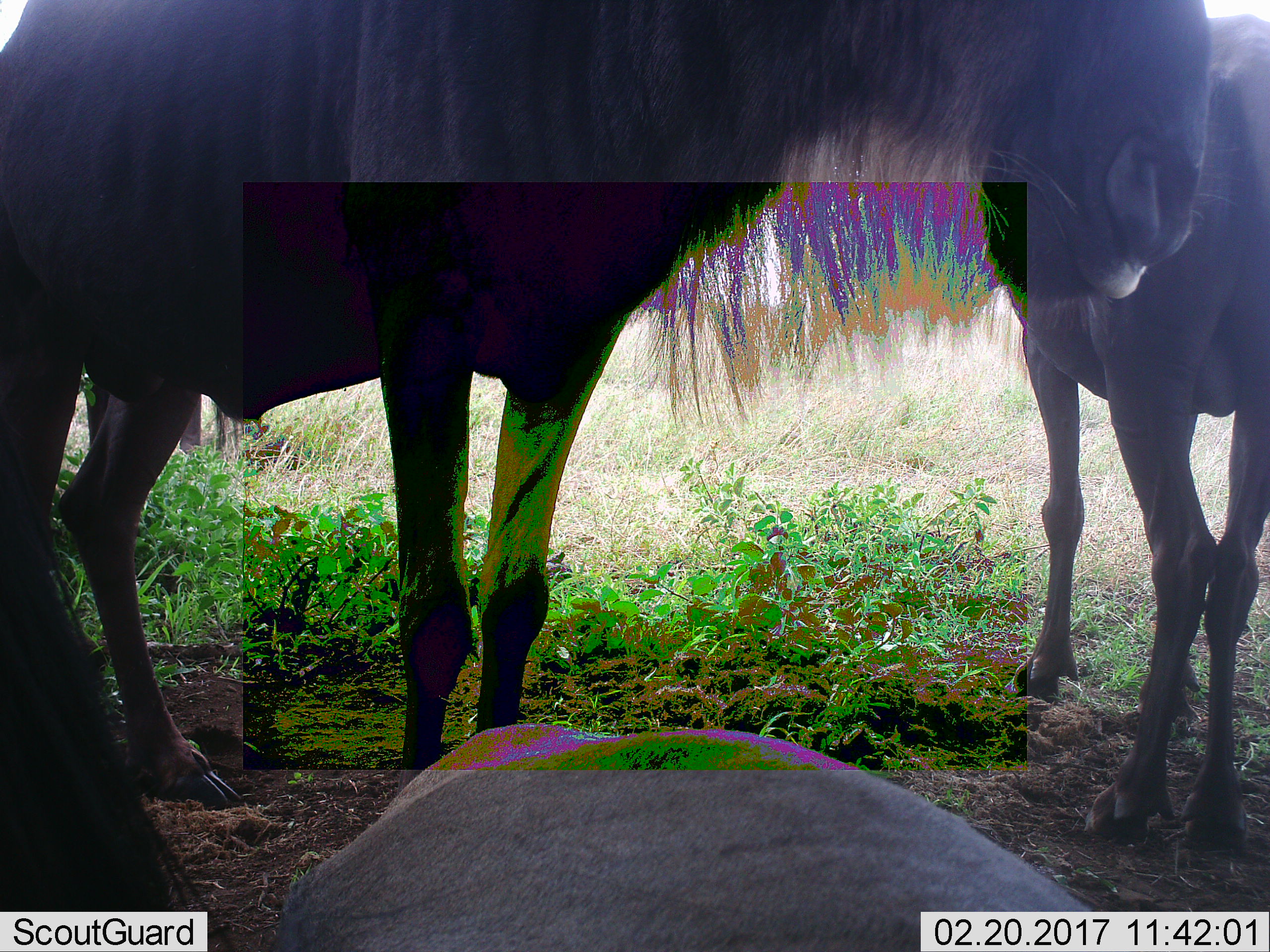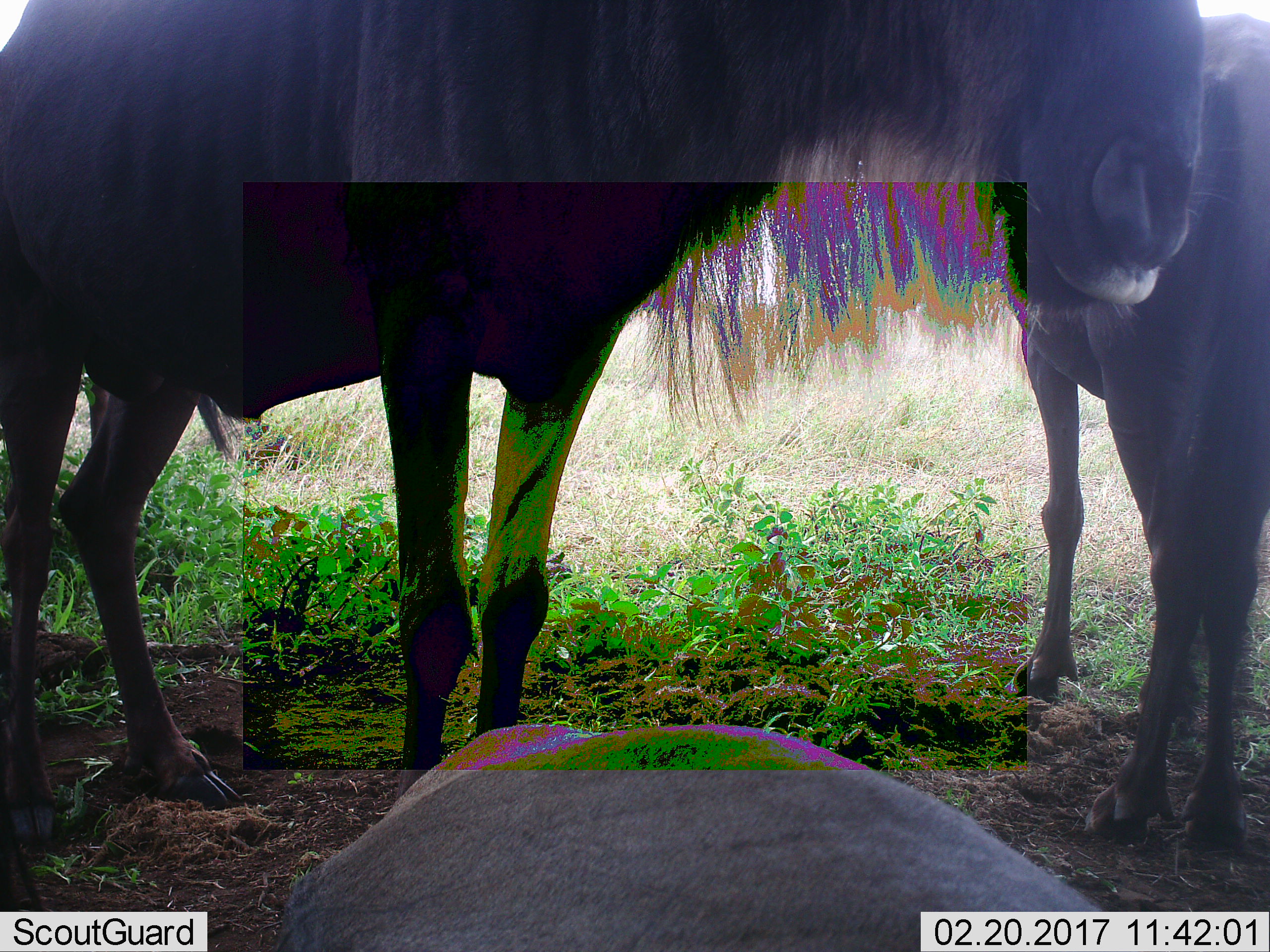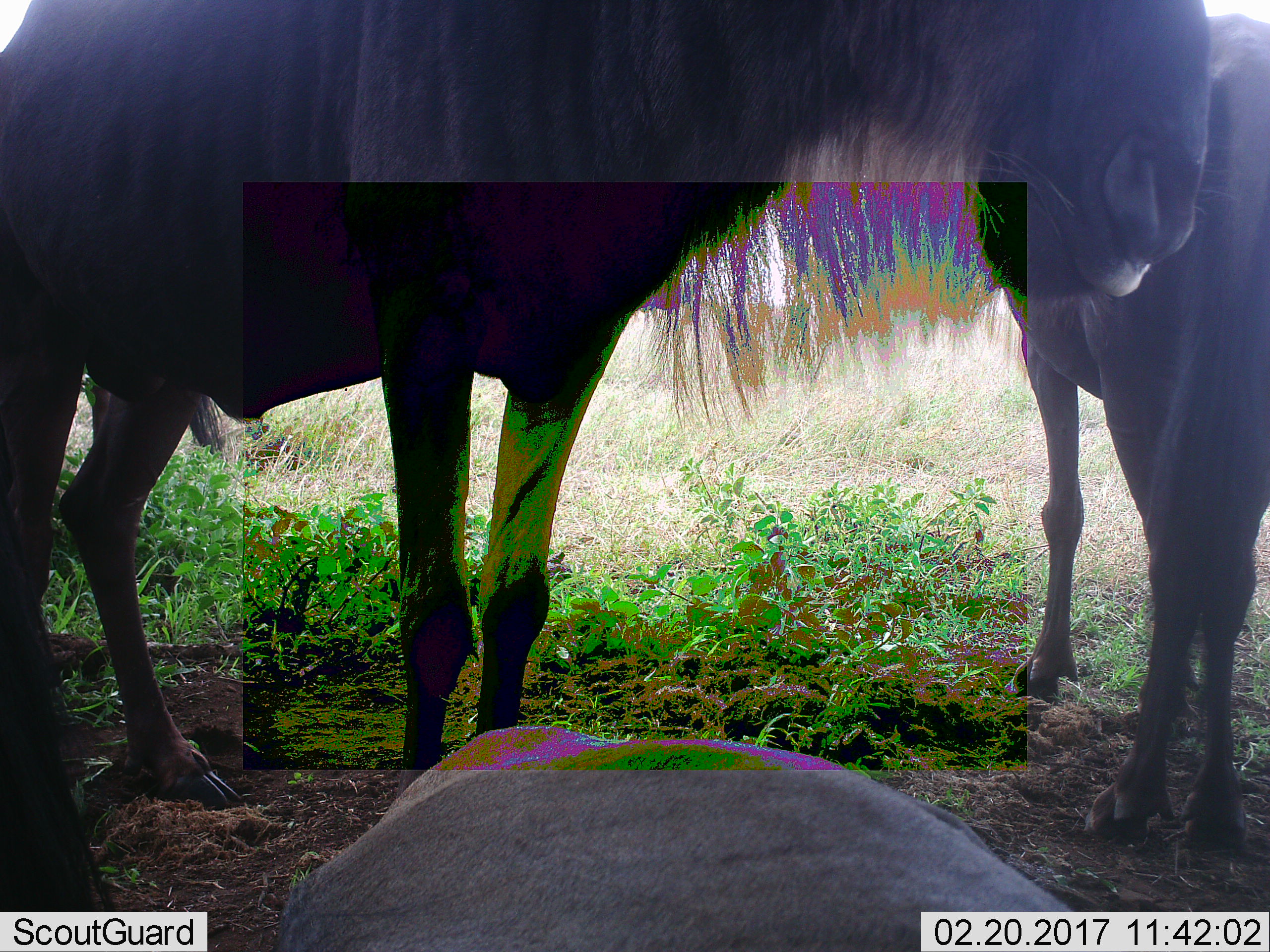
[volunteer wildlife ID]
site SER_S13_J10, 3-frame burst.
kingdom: Animalia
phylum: Chordata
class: Mammalia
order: Artiodactyla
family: Bovidae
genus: Connochaetes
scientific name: Connochaetes taurinus taurinus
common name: blue wildebeest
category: wildebeestblue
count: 4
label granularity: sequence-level